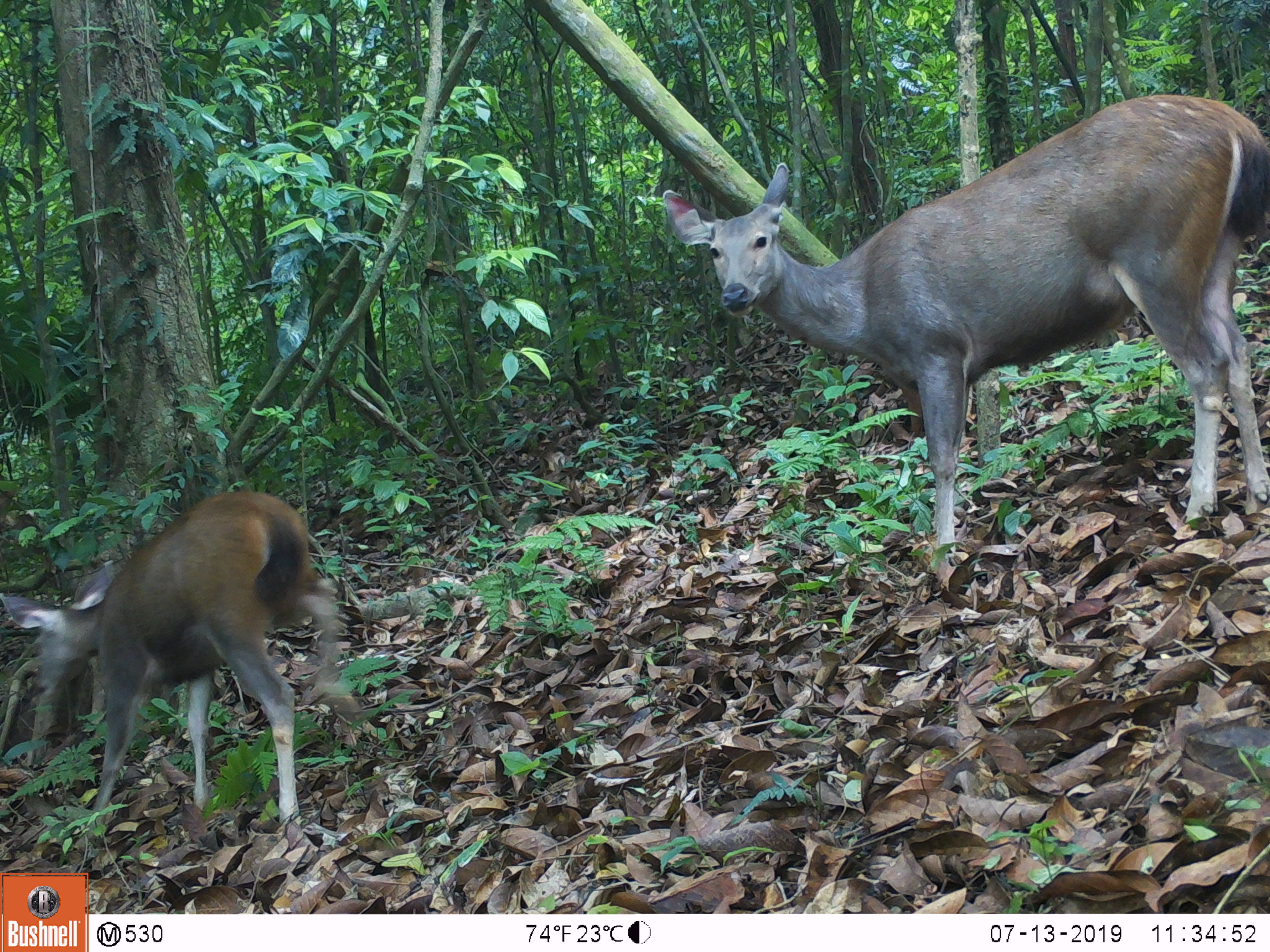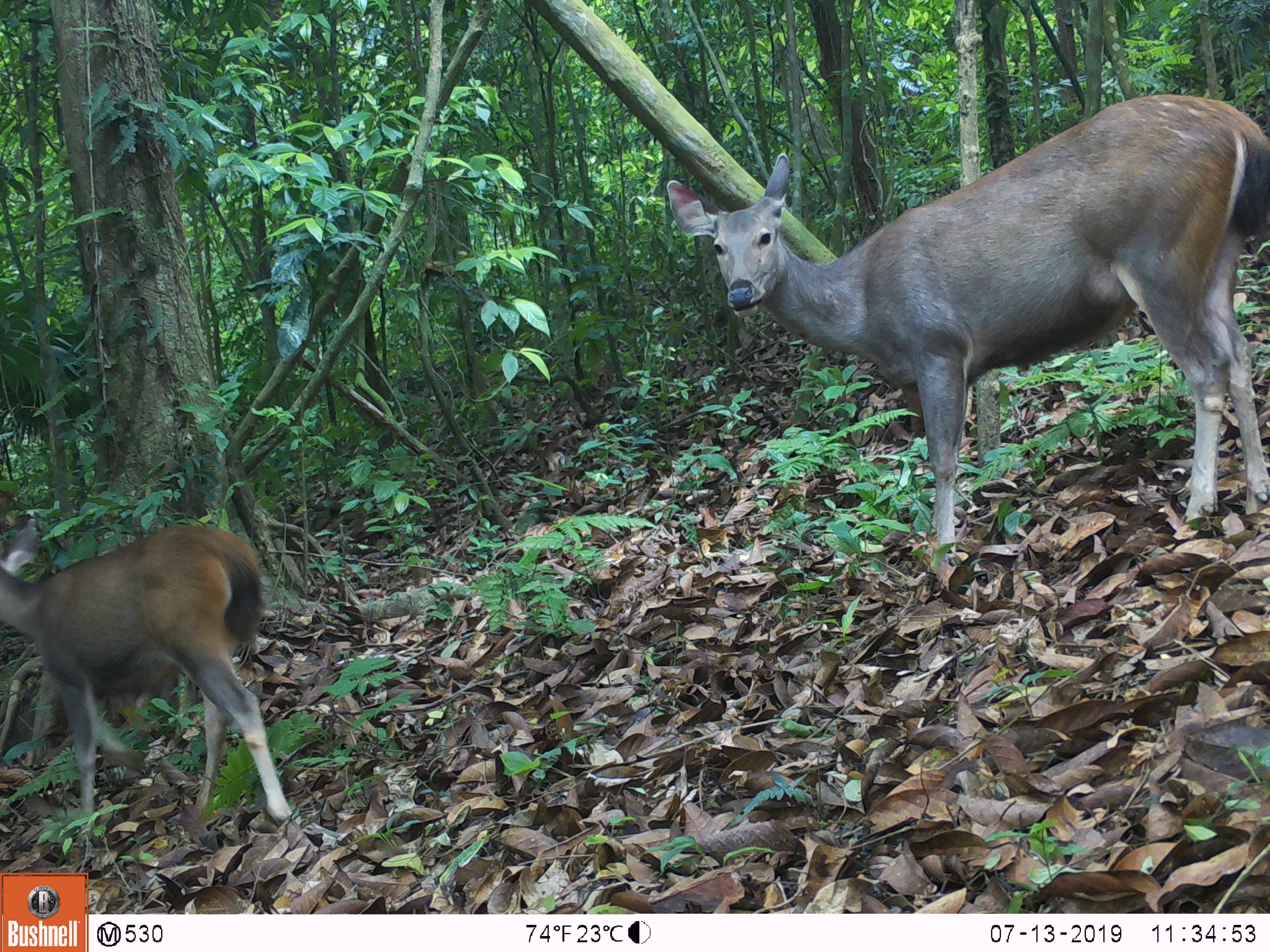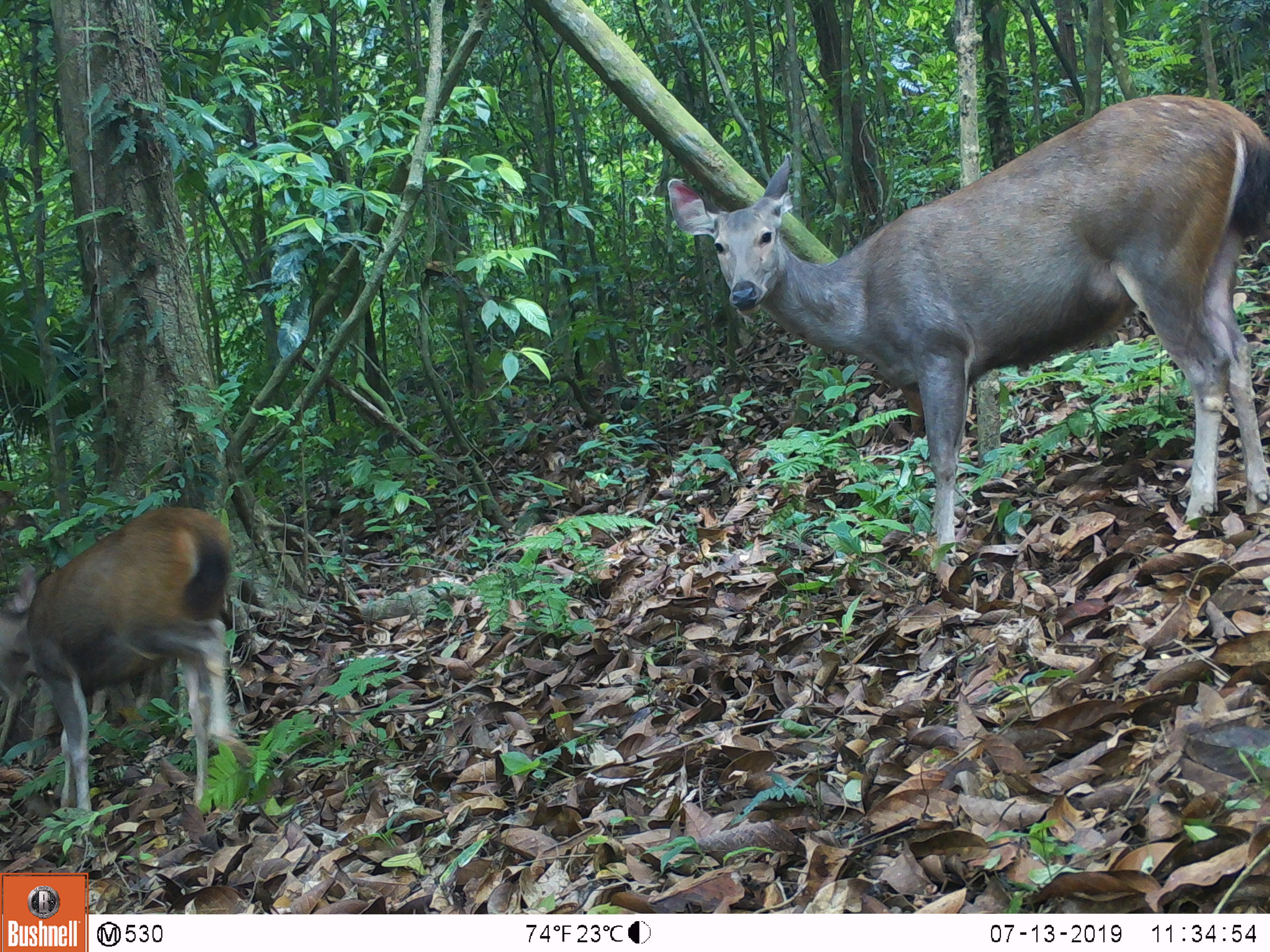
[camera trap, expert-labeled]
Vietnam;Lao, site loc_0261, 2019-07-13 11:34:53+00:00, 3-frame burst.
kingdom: Animalia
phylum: Chordata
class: Mammalia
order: Artiodactyla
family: Cervidae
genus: Rusa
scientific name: Rusa unicolor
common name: sambar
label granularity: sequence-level